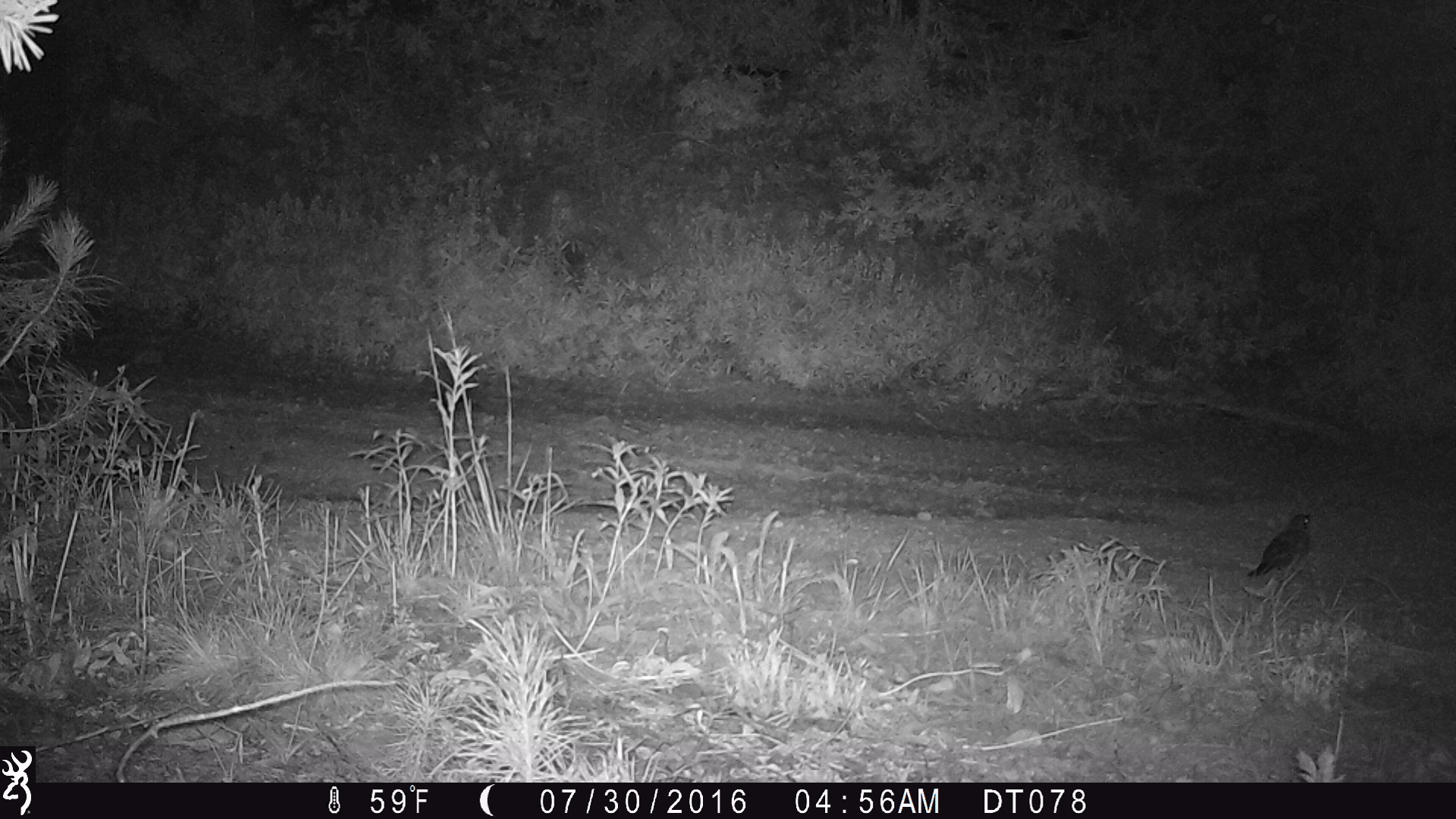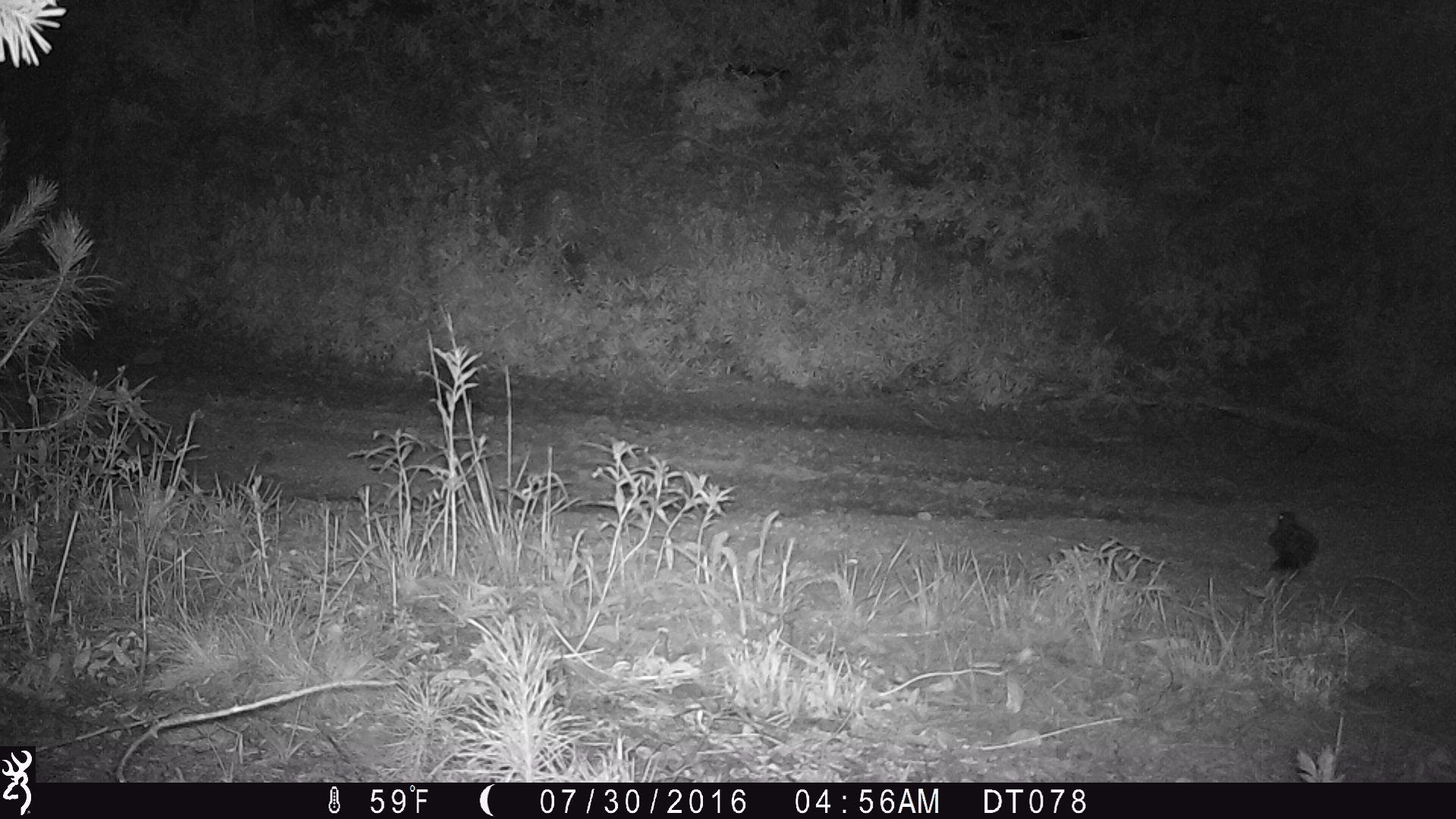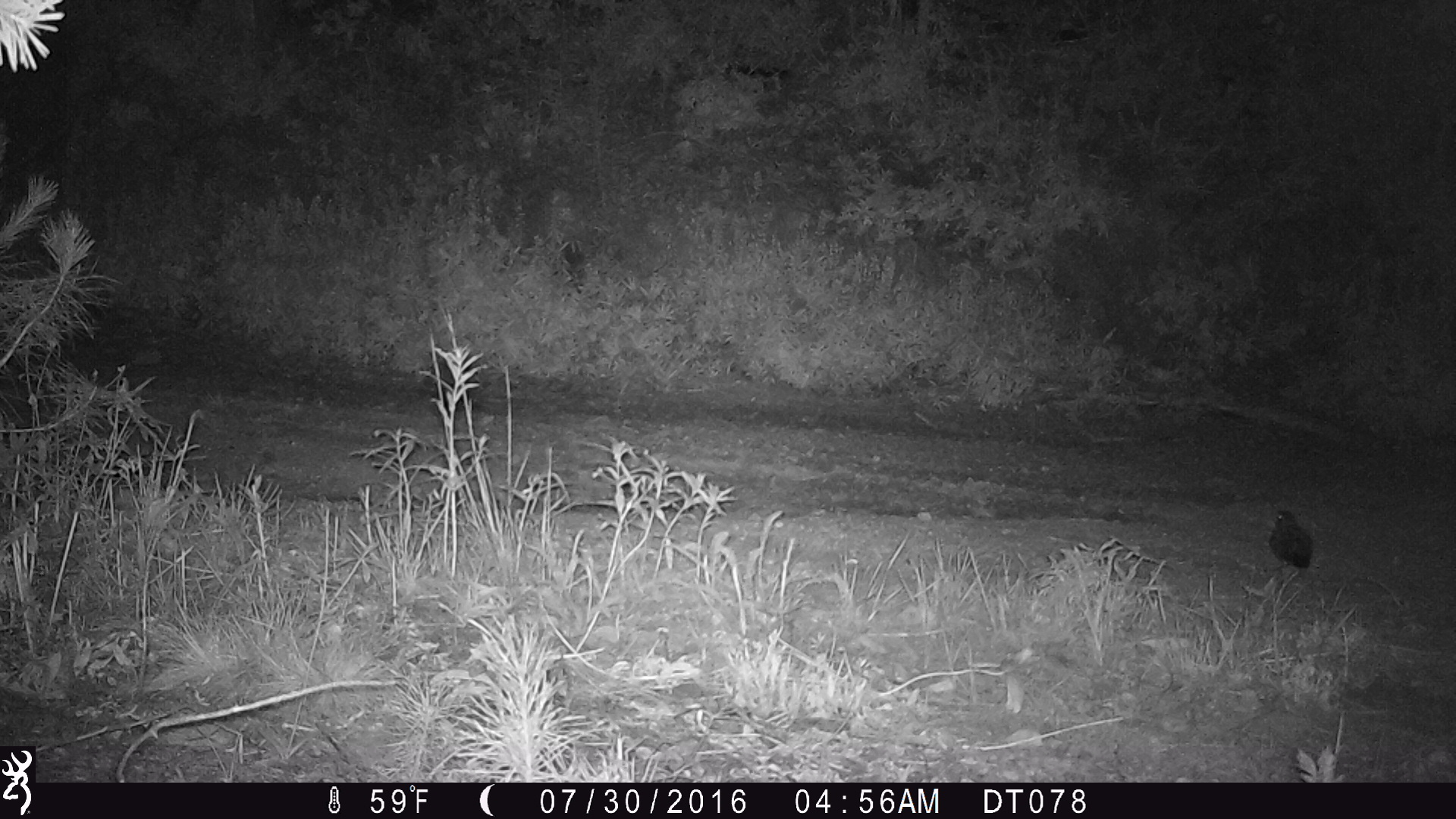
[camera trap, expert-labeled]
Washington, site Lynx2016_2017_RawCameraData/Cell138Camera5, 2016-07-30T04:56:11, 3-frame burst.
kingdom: Animalia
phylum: Chordata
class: Aves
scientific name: Aves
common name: birds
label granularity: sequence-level